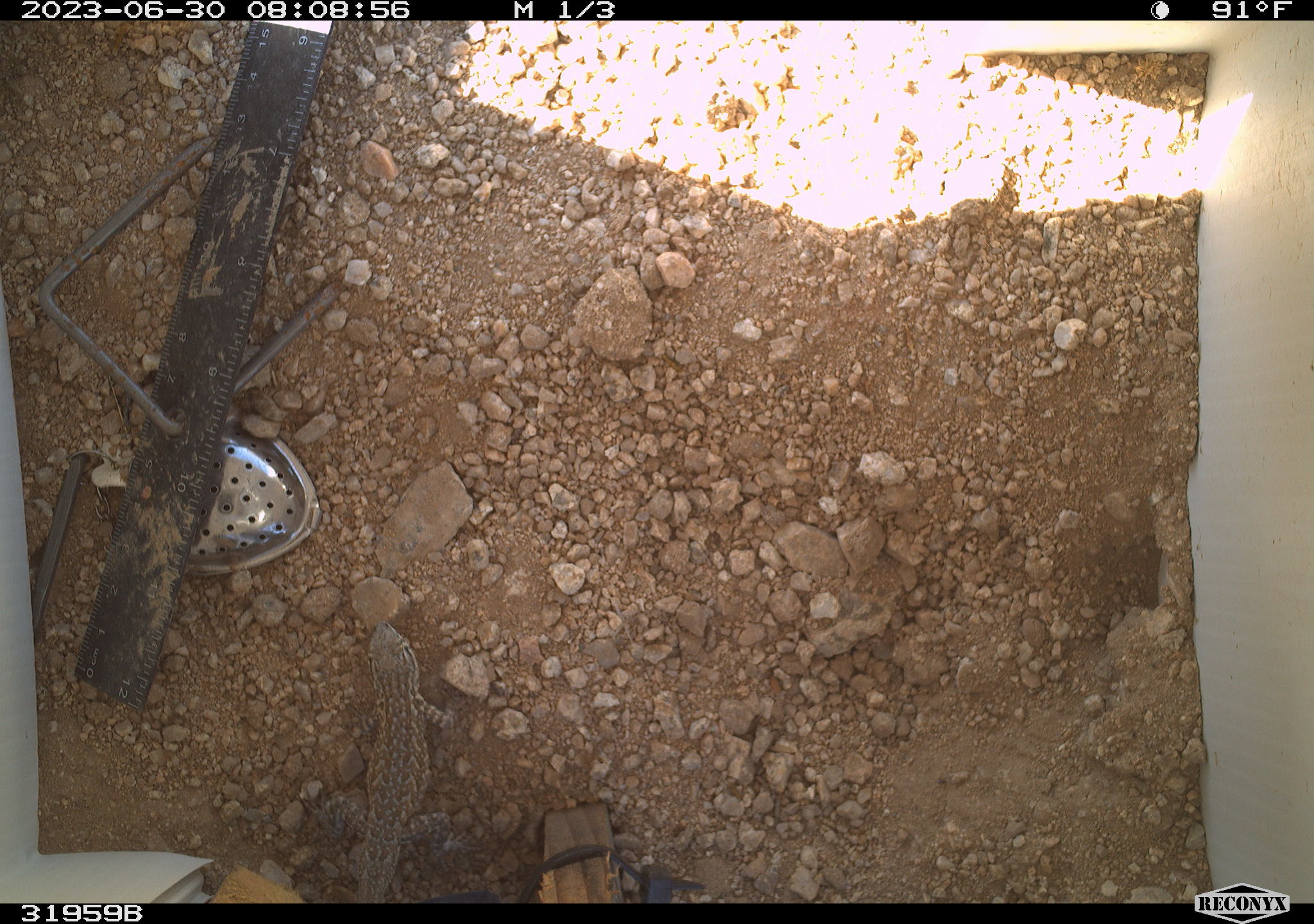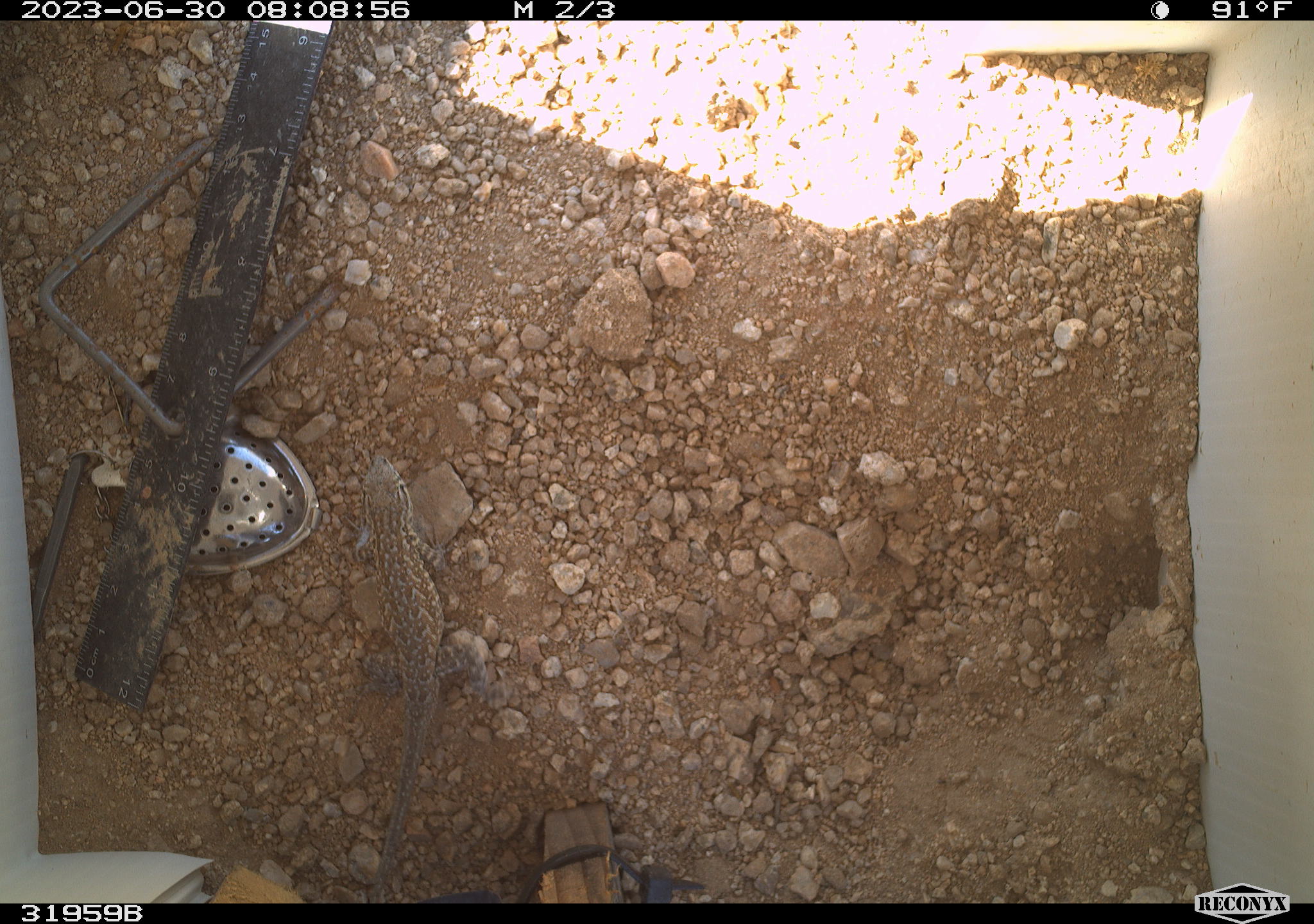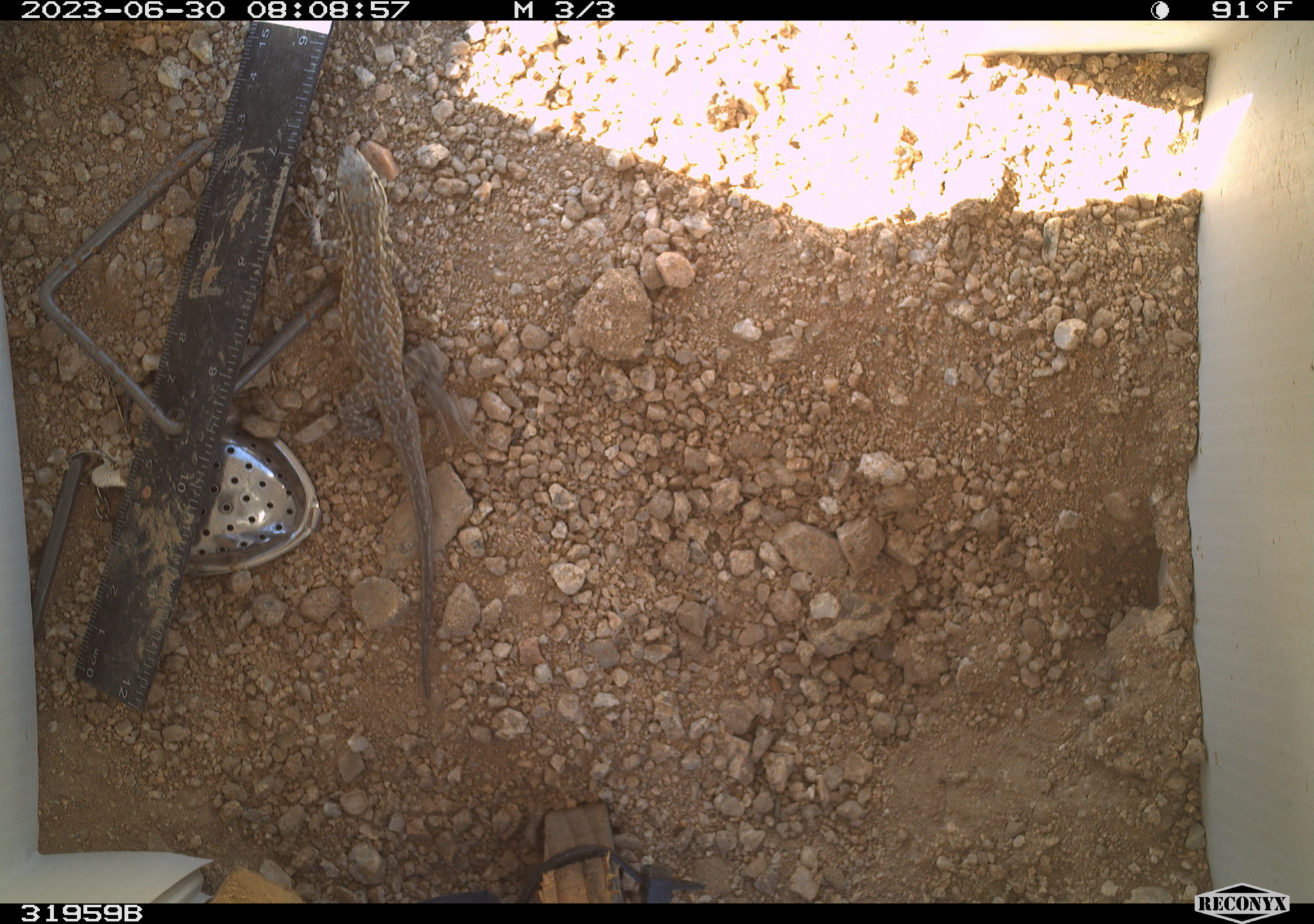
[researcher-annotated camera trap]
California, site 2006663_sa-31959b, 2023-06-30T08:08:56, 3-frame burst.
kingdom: Animalia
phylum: Chordata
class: Reptilia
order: Squamata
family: Phrynosomatidae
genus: Uta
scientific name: Uta stansburiana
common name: common side-blotched lizard